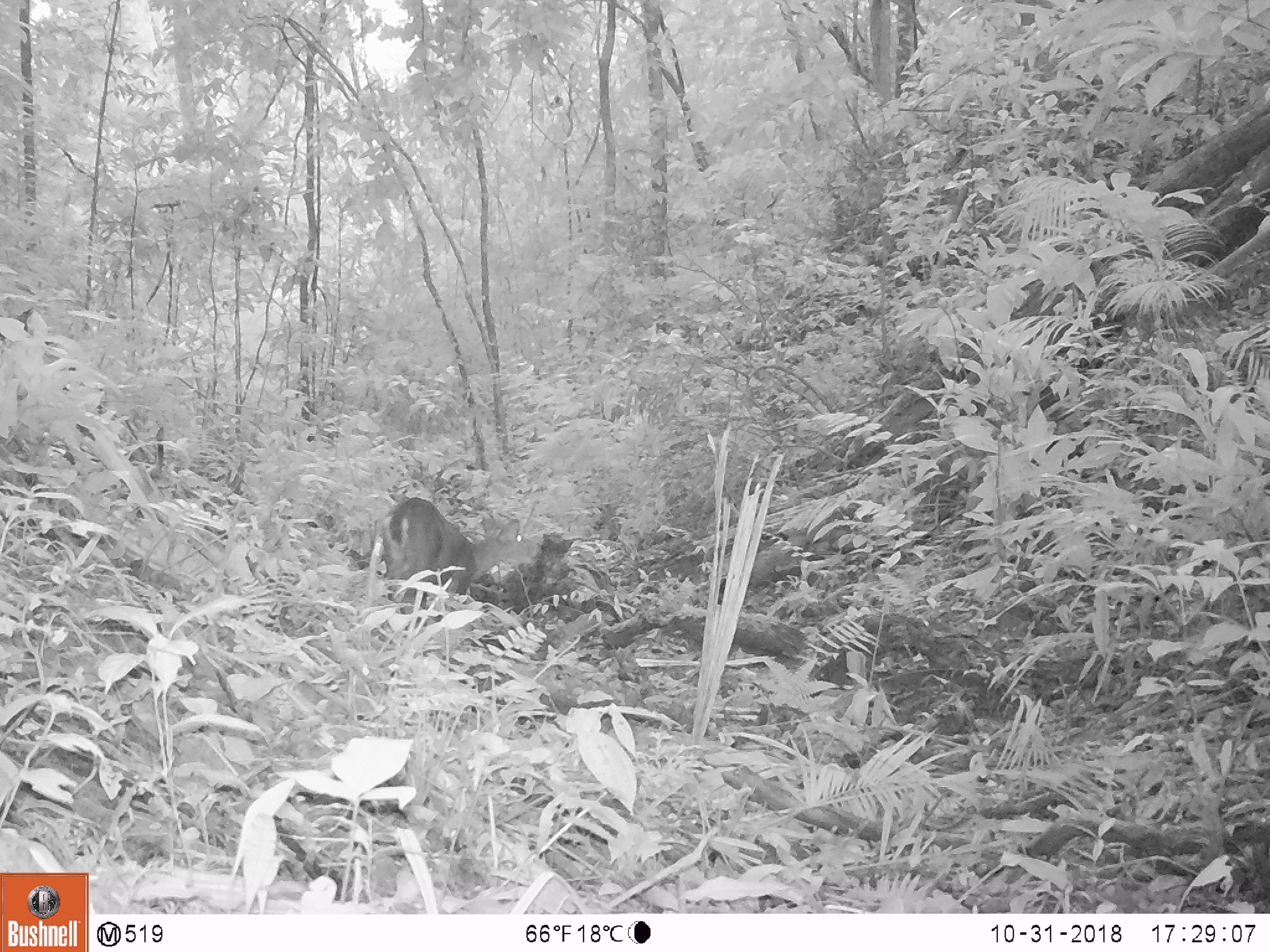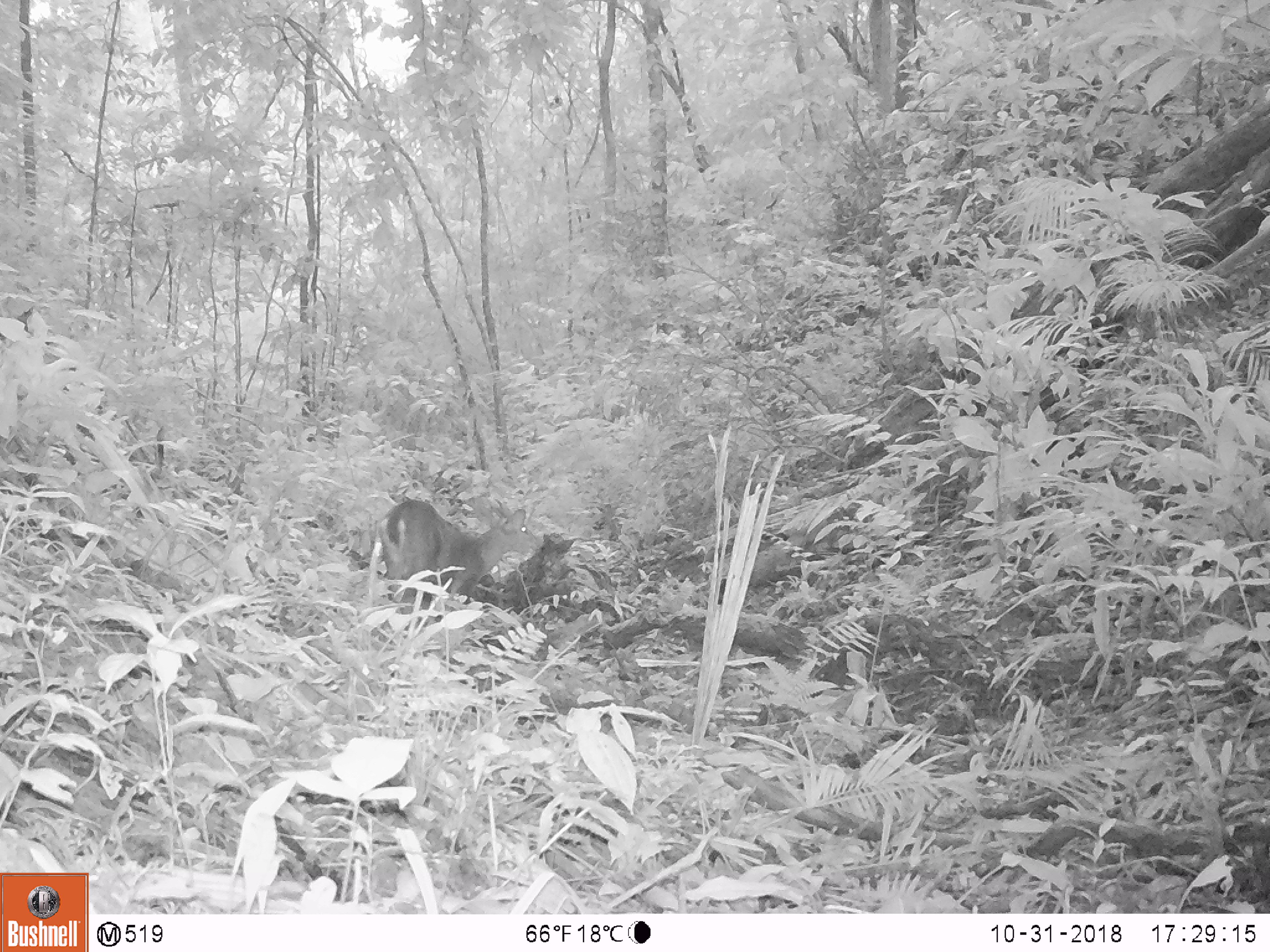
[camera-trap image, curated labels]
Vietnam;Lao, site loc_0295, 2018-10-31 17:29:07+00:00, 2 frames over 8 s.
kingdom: Animalia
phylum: Chordata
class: Mammalia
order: Artiodactyla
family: Cervidae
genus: Muntiacus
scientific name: Muntiacus vuquangensis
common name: large-antlered muntjac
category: large antlered muntjac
Large antlered muntjac (large-antlered muntjac) (Muntiacus vuquangensis). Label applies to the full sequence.